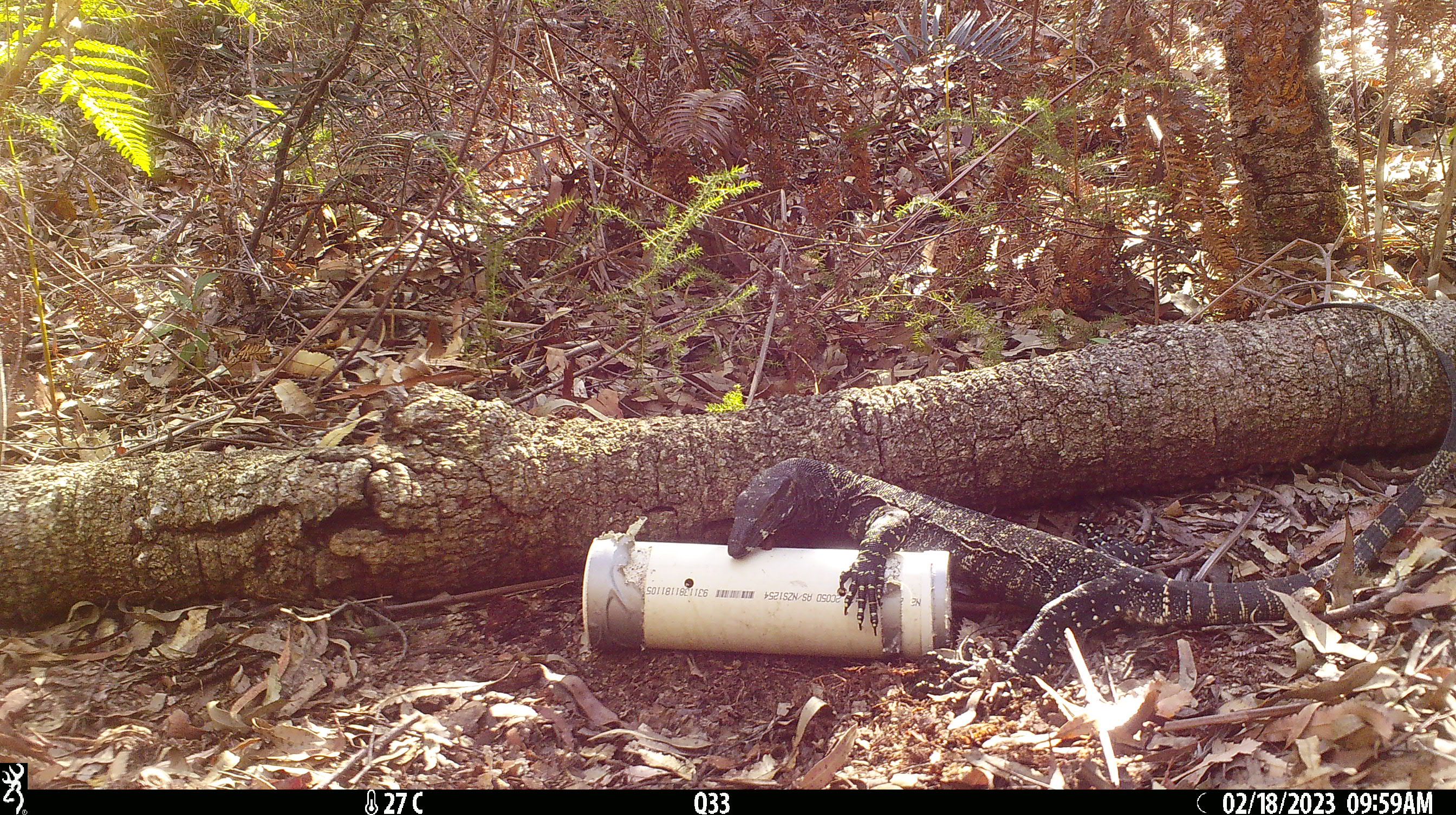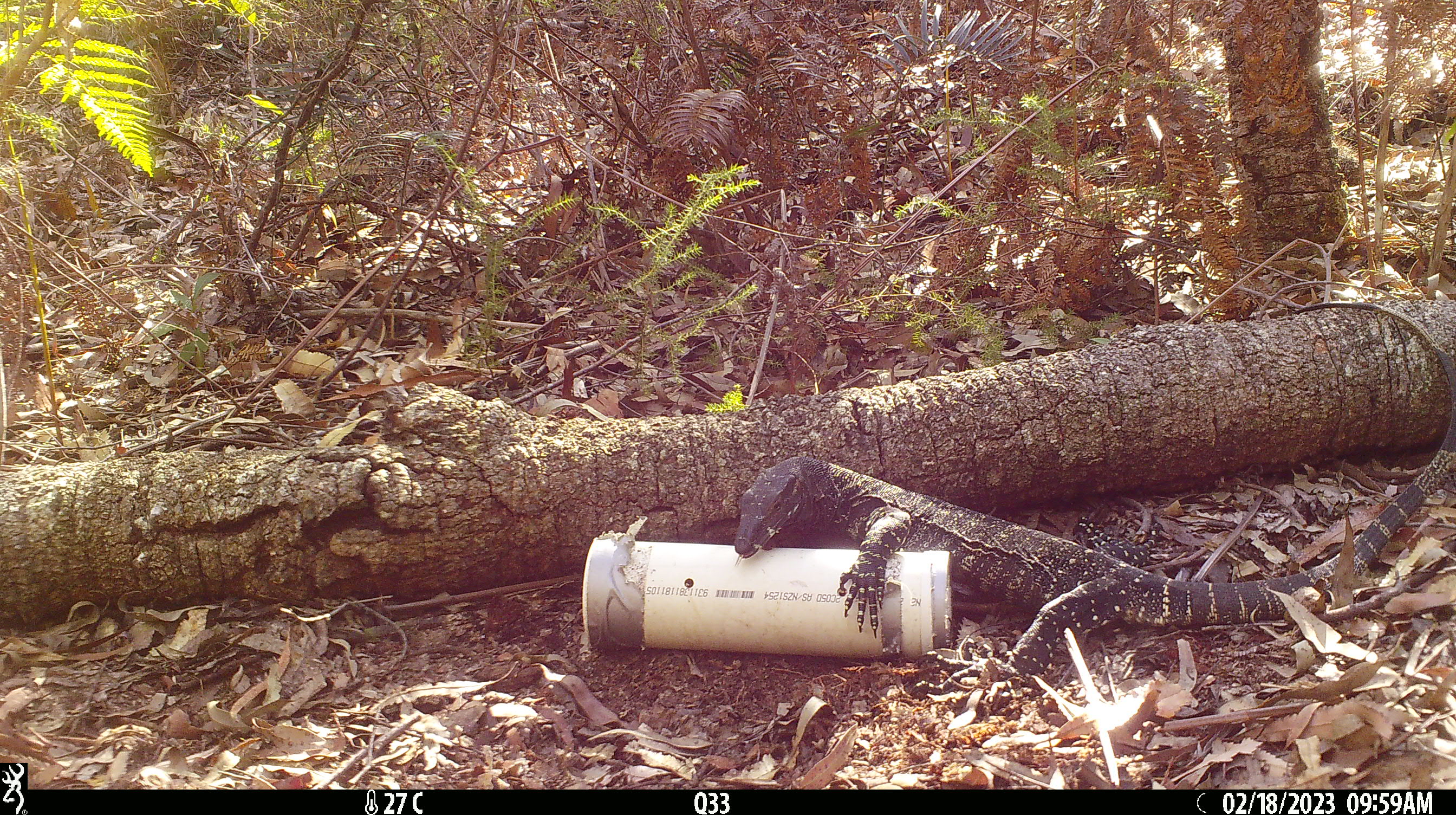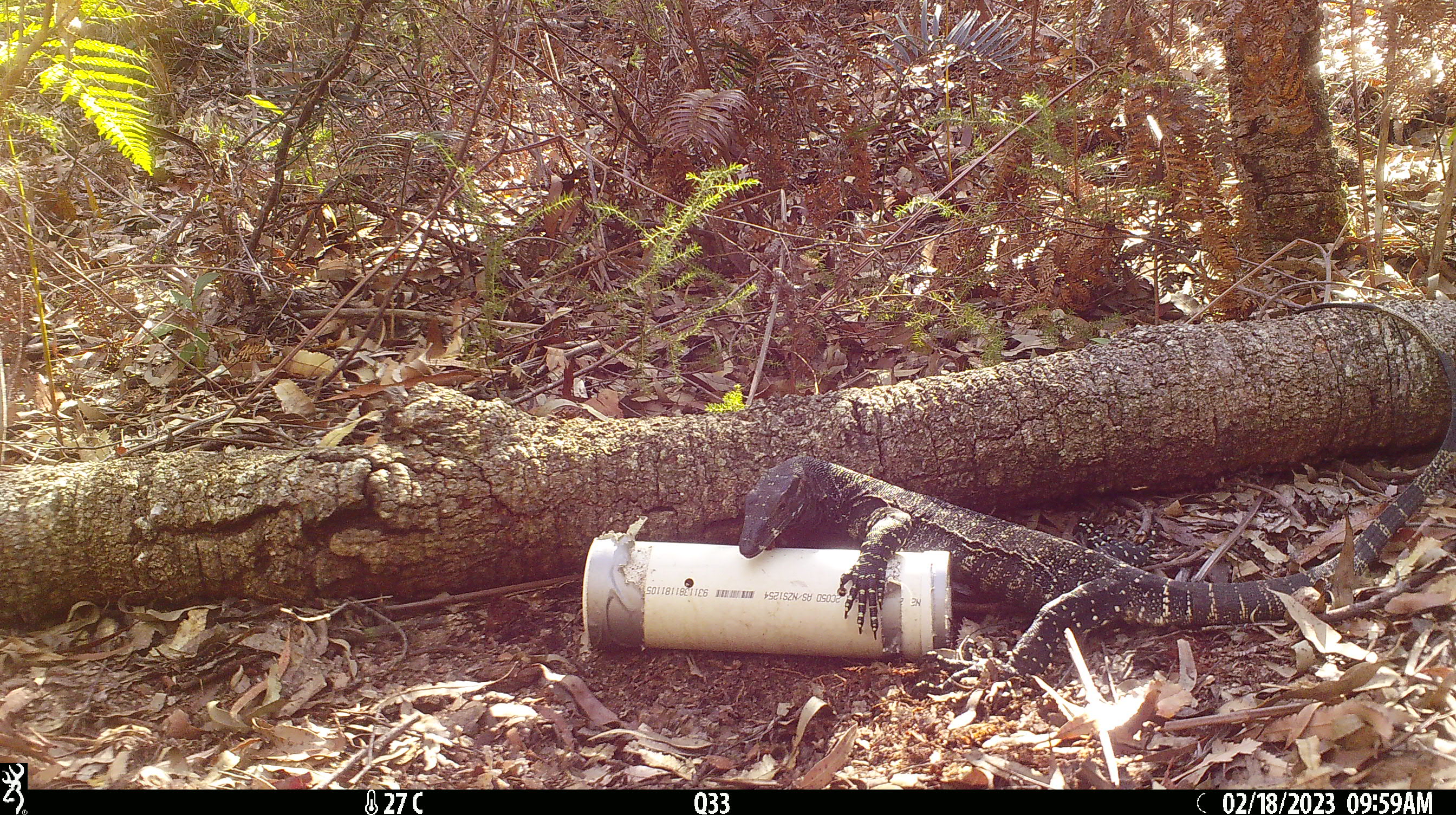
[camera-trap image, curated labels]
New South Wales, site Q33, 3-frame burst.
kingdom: Animalia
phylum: Chordata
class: Reptilia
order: Squamata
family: Varanidae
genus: Varanus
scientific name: Varanus varius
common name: lace monitor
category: goanna